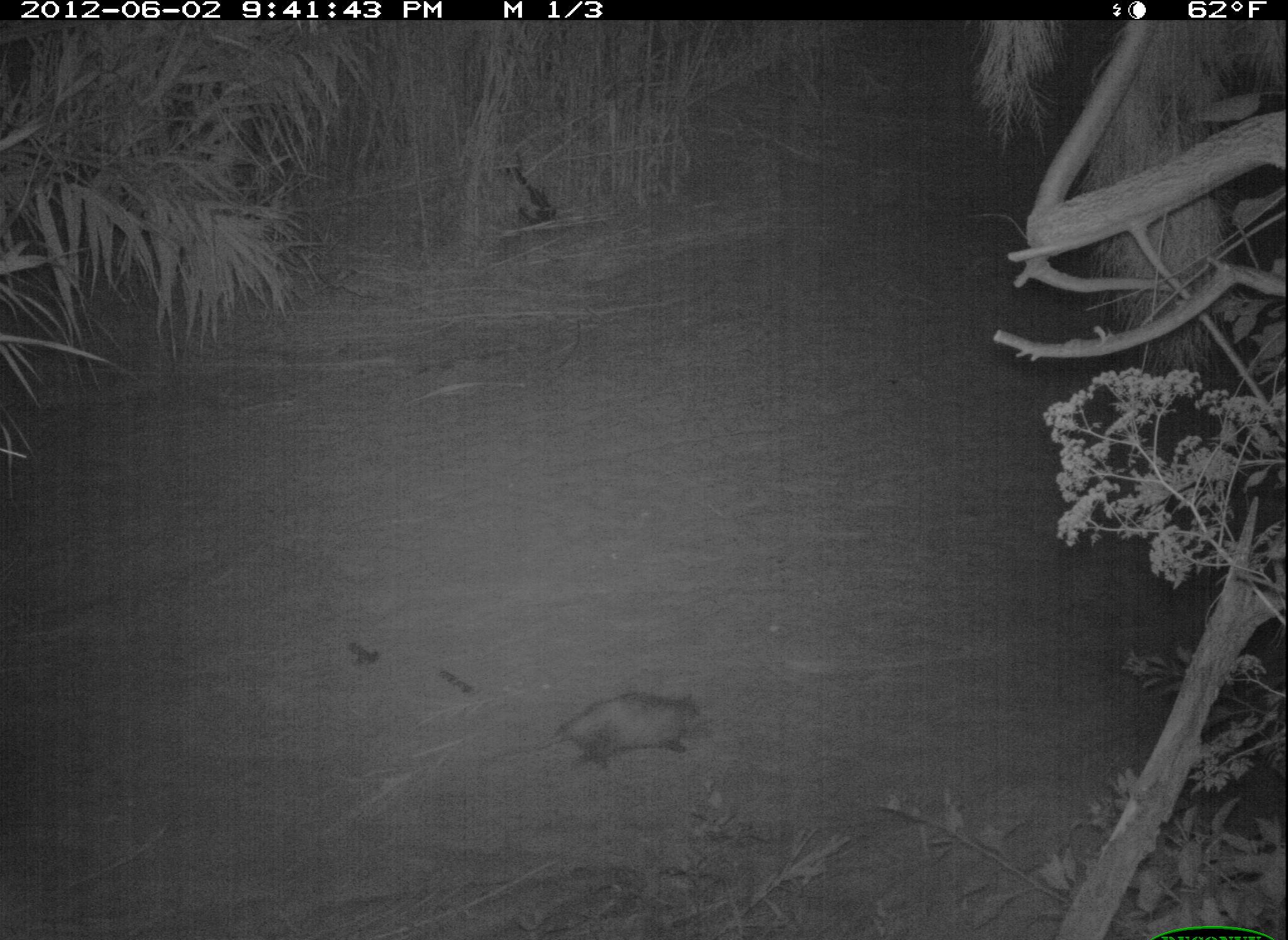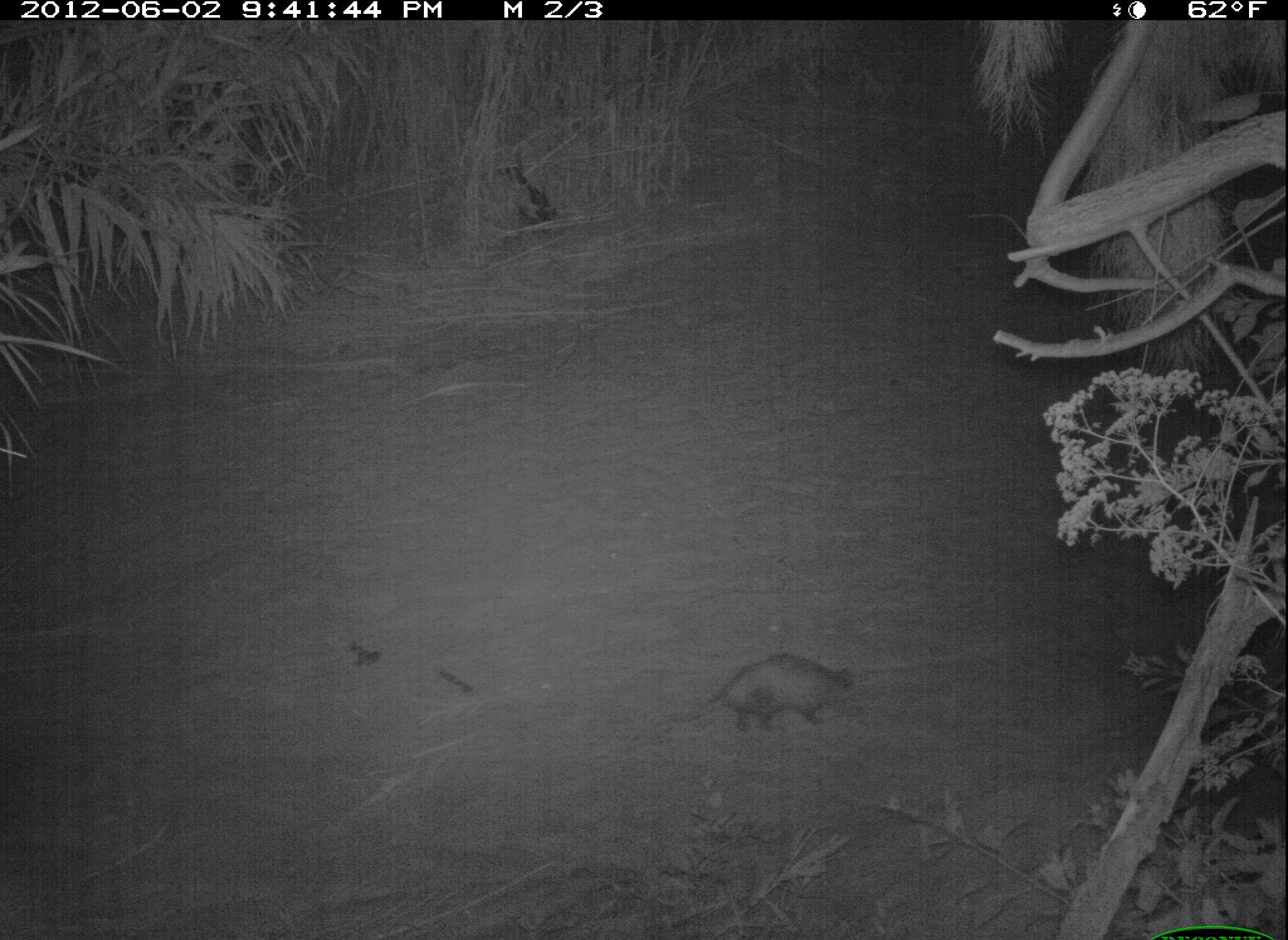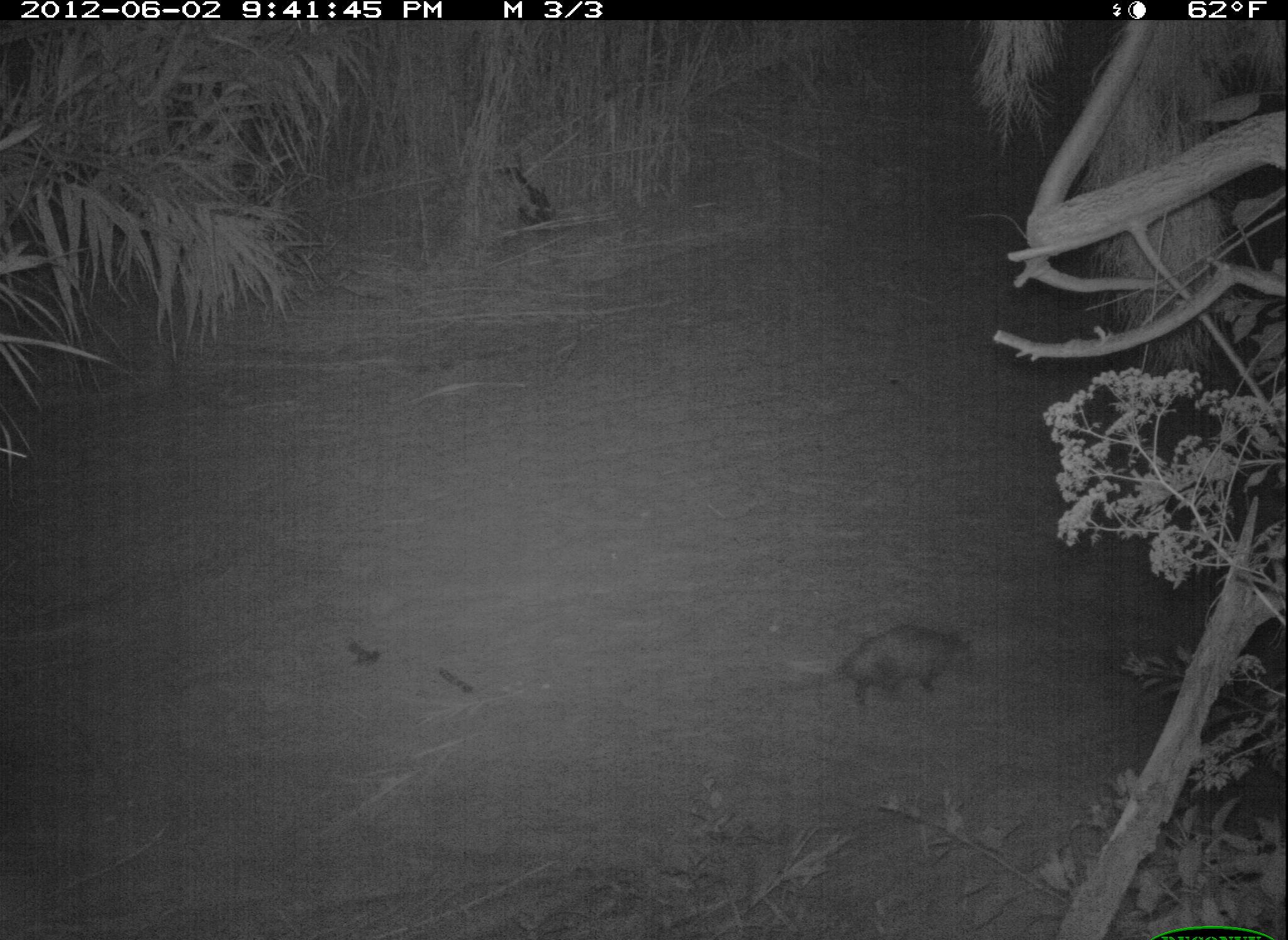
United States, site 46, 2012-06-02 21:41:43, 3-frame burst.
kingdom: Animalia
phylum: Chordata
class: Mammalia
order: Didelphimorphia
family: Didelphidae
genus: Didelphis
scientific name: Didelphis virginiana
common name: virginia opossum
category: opossum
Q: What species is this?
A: Opossum (virginia opossum) (Didelphis virginiana).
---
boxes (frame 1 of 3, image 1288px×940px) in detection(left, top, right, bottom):
opossum: detection(514, 681, 726, 778)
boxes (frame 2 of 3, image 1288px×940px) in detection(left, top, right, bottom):
opossum: detection(671, 636, 886, 751)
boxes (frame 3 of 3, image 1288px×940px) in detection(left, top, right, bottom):
opossum: detection(778, 619, 984, 725)